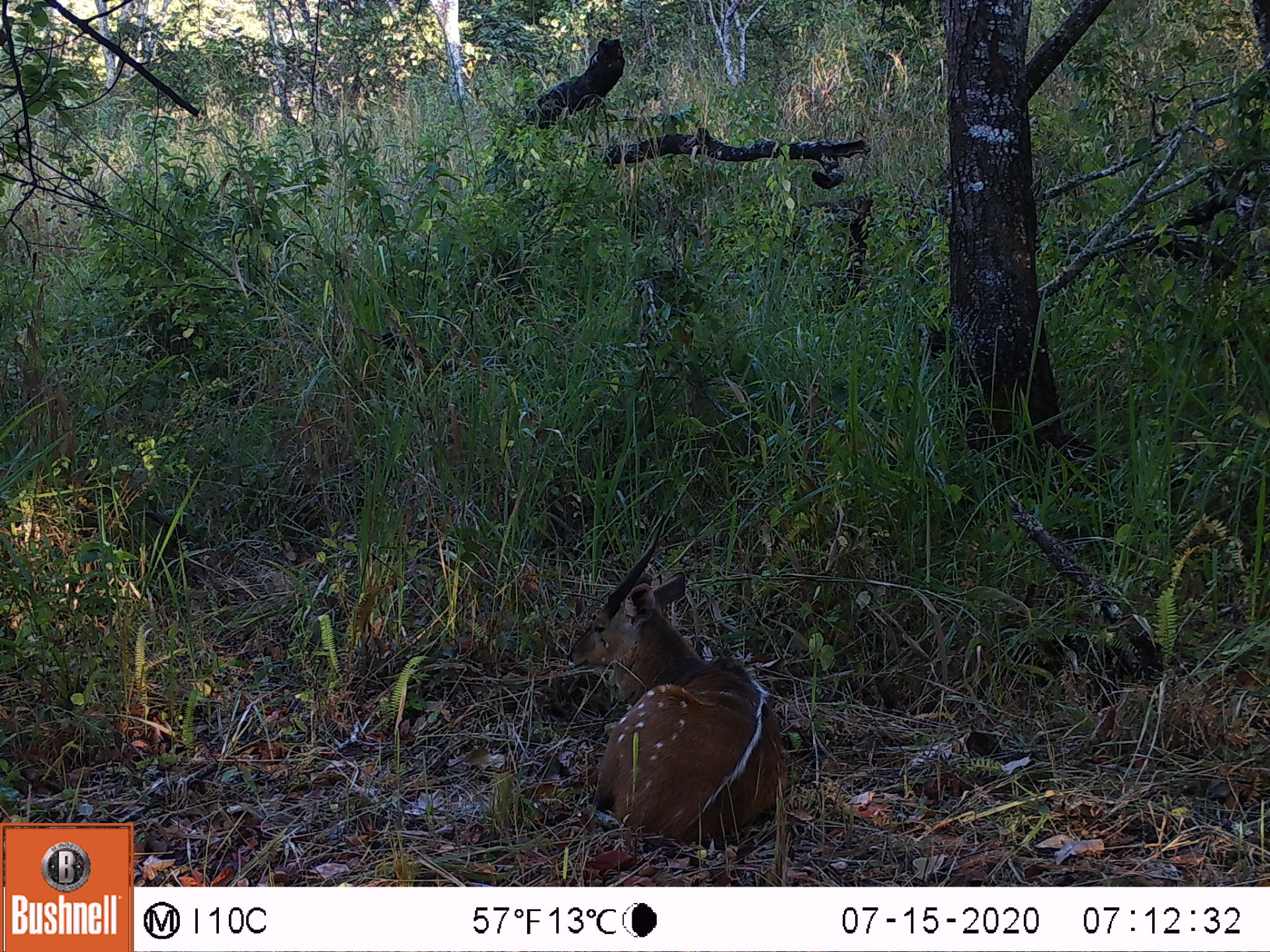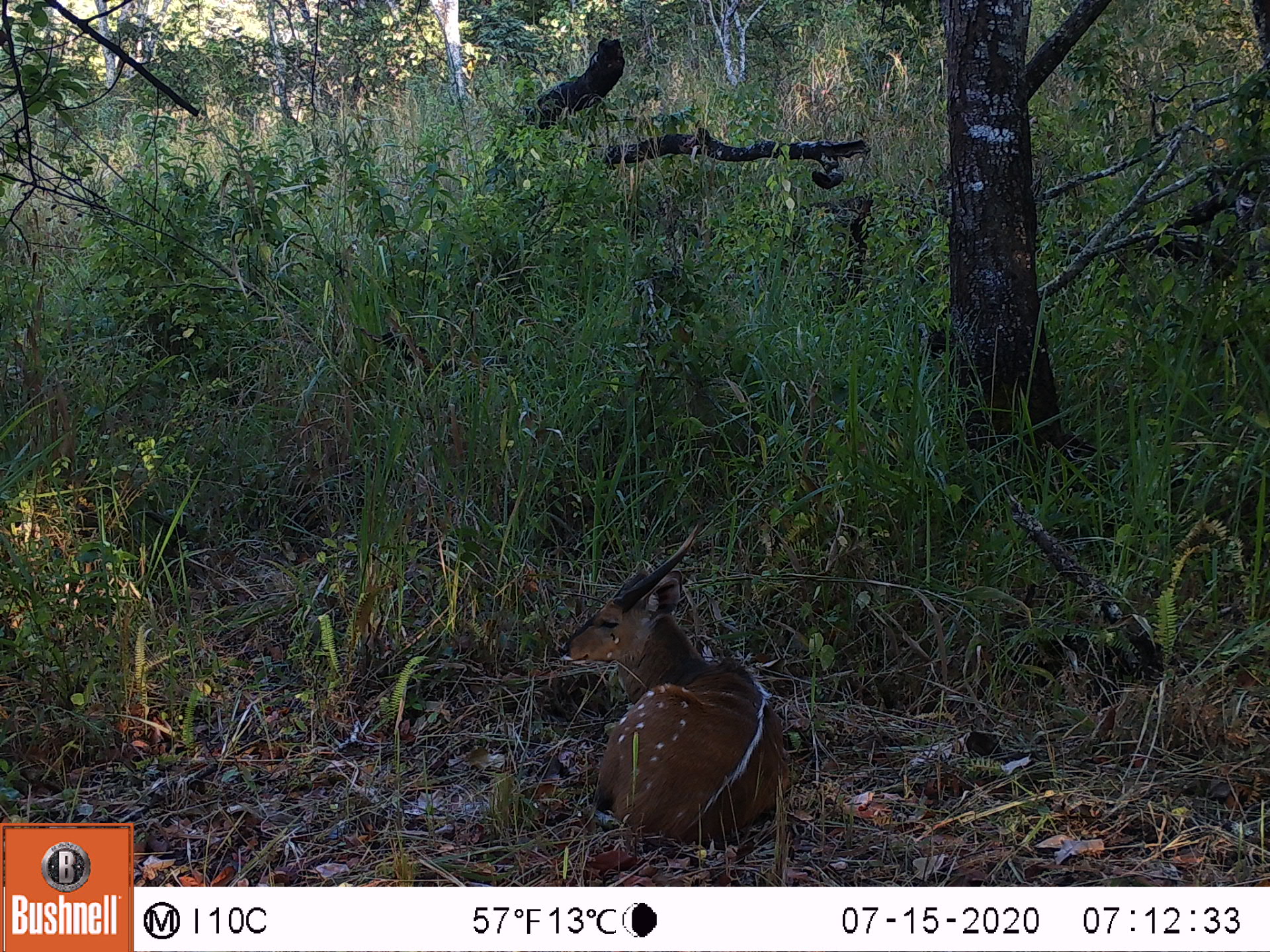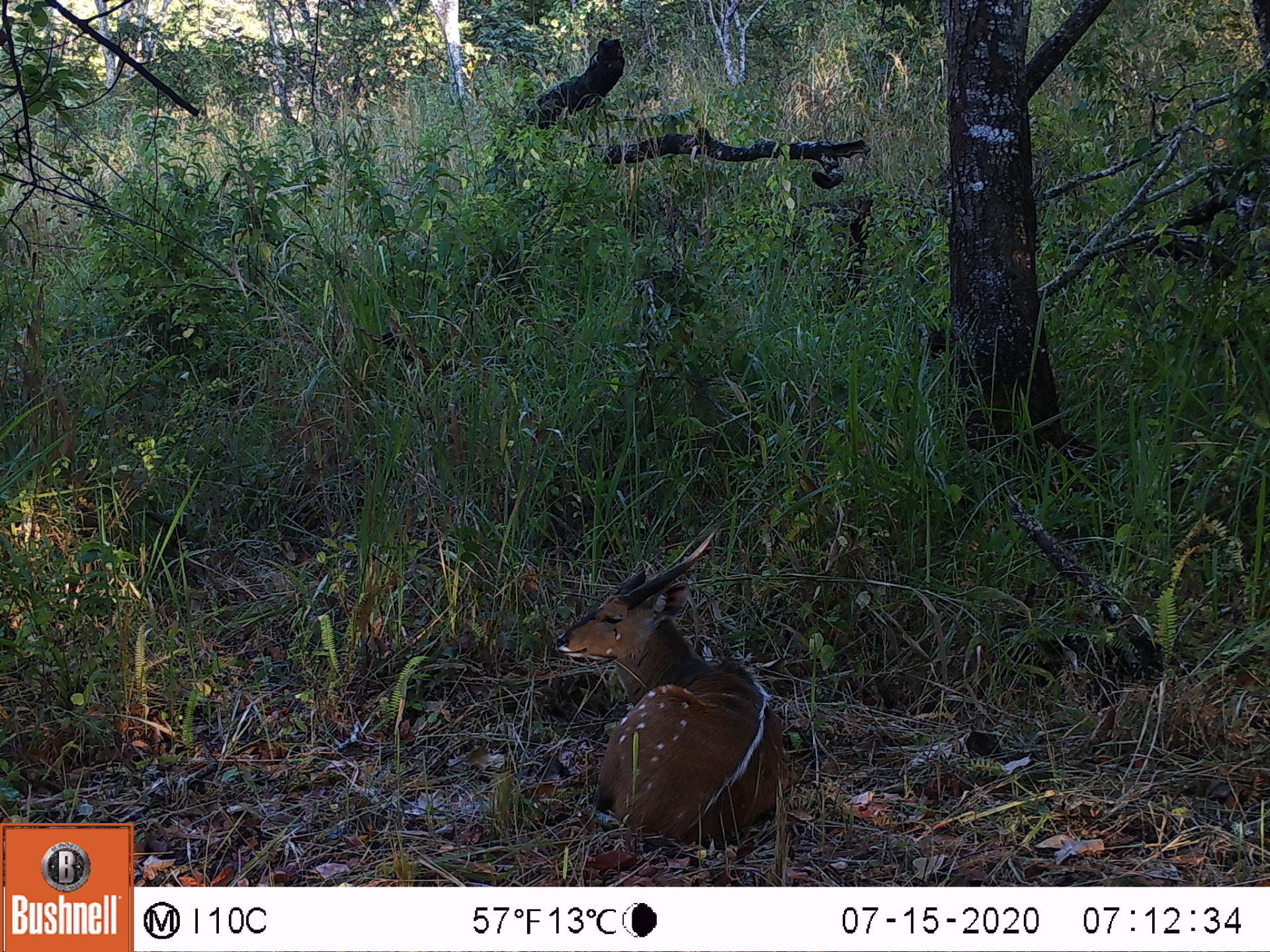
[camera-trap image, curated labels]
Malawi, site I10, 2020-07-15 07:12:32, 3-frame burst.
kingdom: Animalia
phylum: Chordata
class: Mammalia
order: Artiodactyla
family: Bovidae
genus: Tragelaphus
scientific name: Tragelaphus sylvaticus sylvaticus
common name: cape bushbuck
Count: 1.